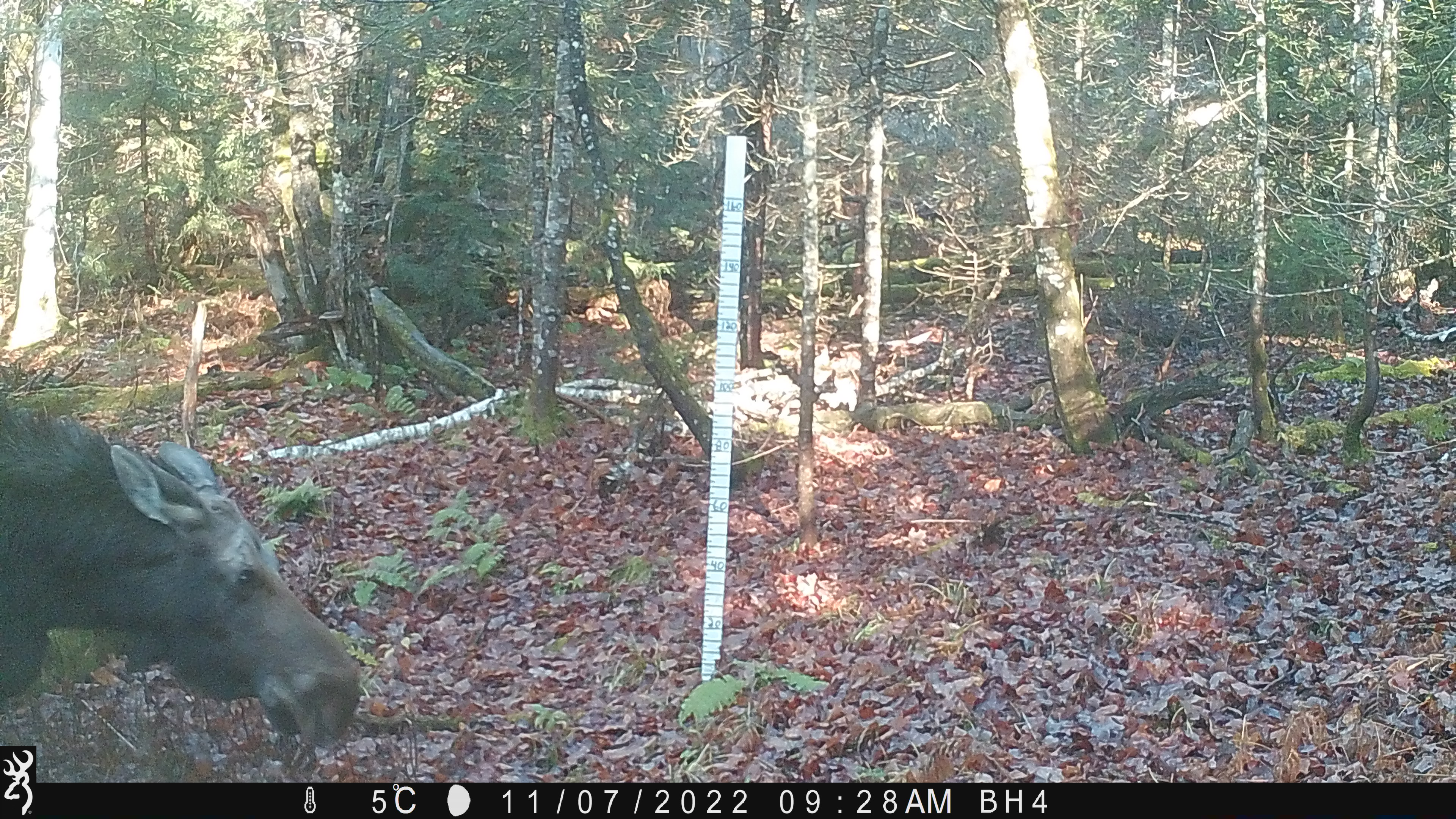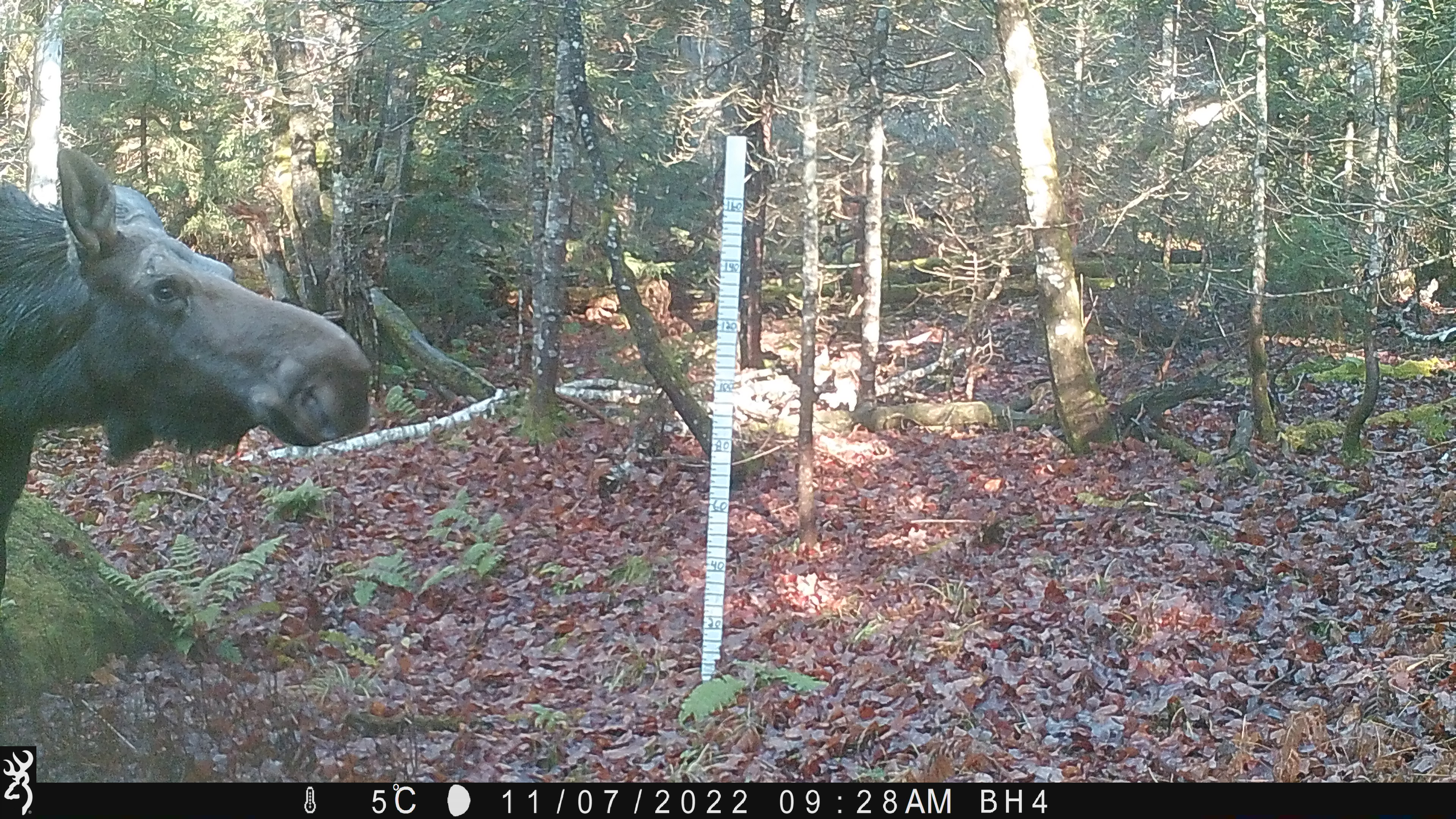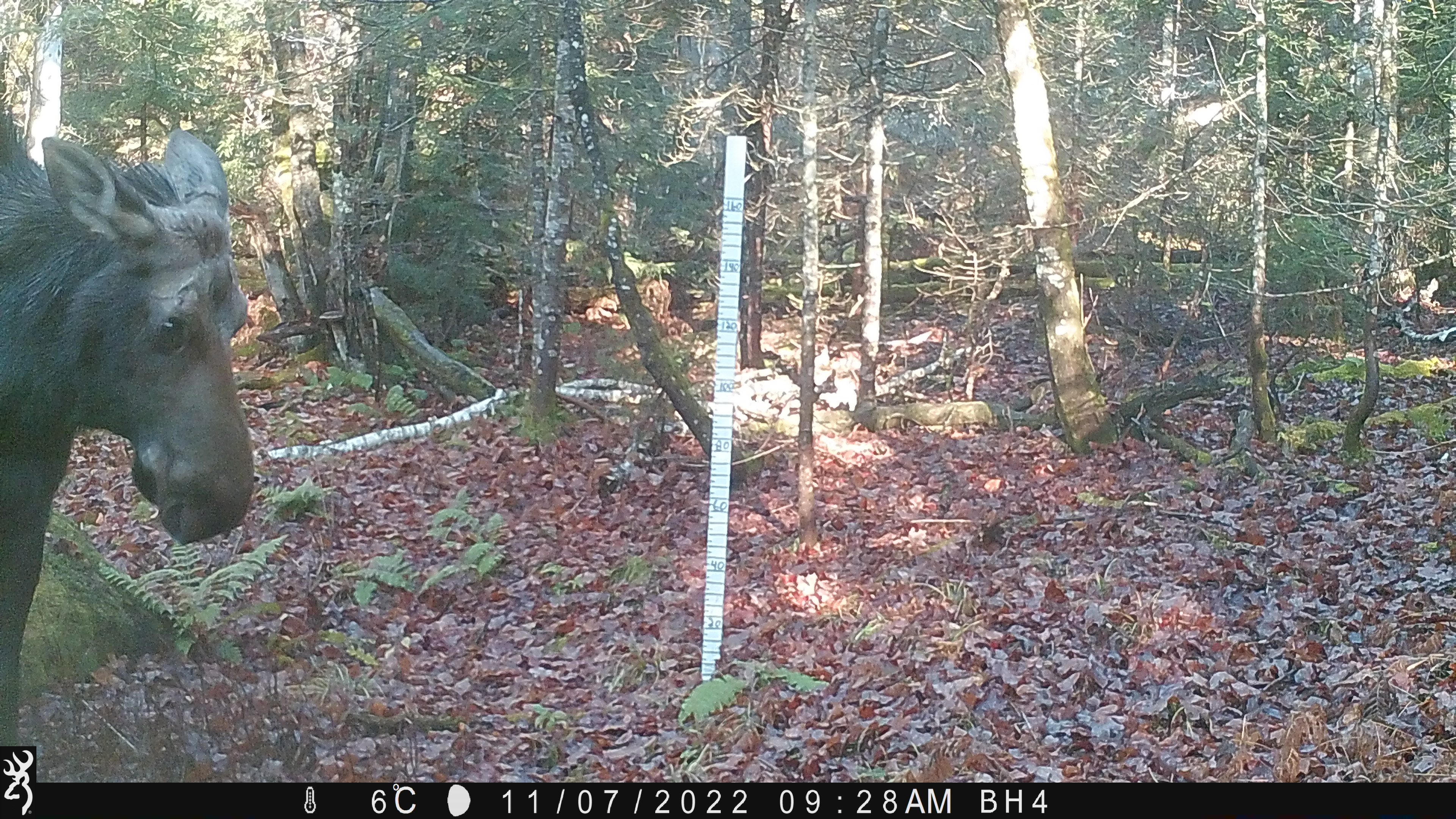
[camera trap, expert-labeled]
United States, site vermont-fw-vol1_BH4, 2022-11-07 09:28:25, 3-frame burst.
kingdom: Animalia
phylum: Chordata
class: Mammalia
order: Artiodactyla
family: Cervidae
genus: Alces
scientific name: Alces alces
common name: moose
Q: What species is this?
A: Moose (Alces alces).